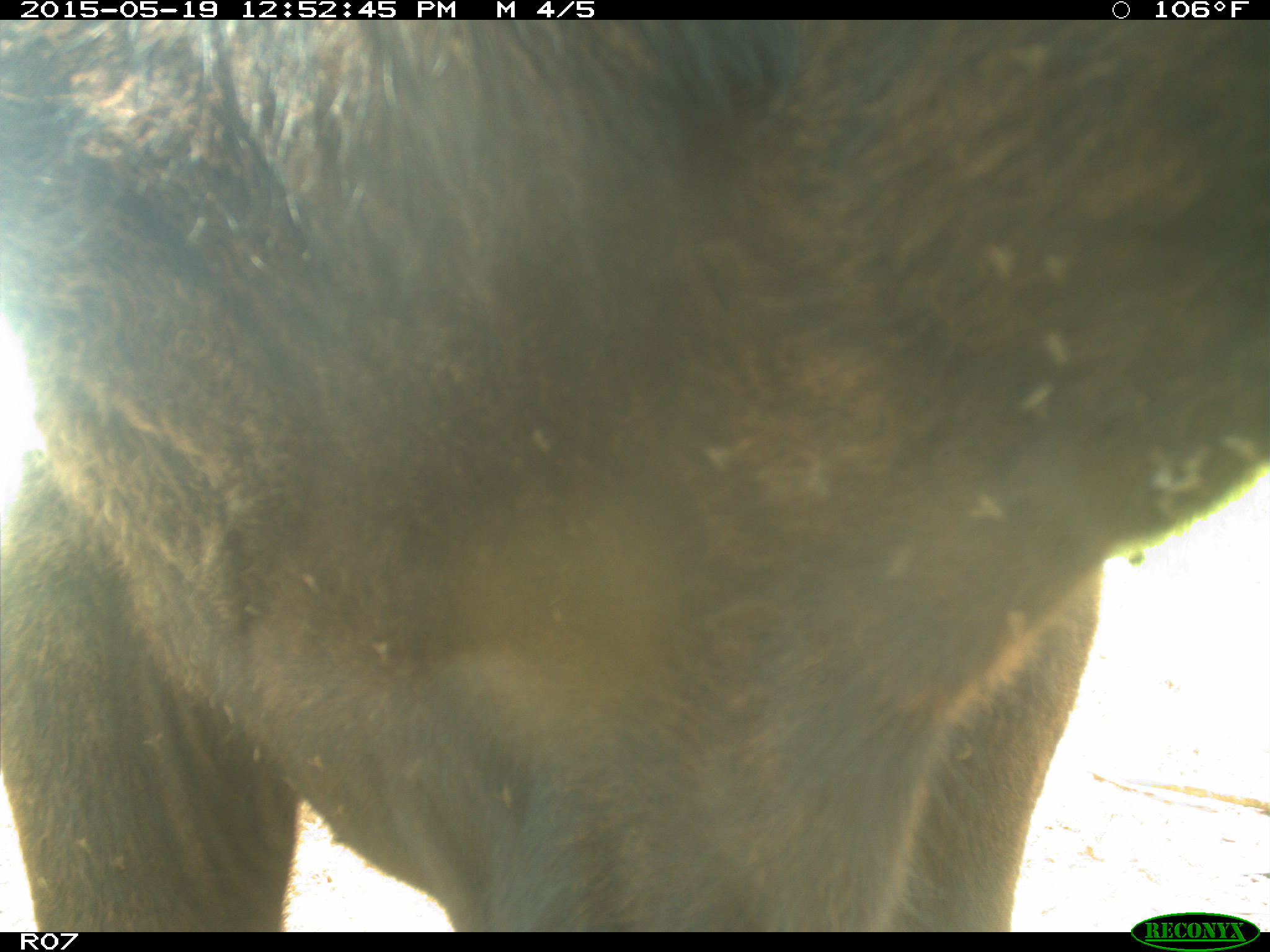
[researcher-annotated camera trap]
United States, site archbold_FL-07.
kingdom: Animalia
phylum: Chordata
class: Mammalia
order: Artiodactyla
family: Bovidae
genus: Bos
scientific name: Bos taurus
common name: domestic cow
Bos taurus (domestic cow).